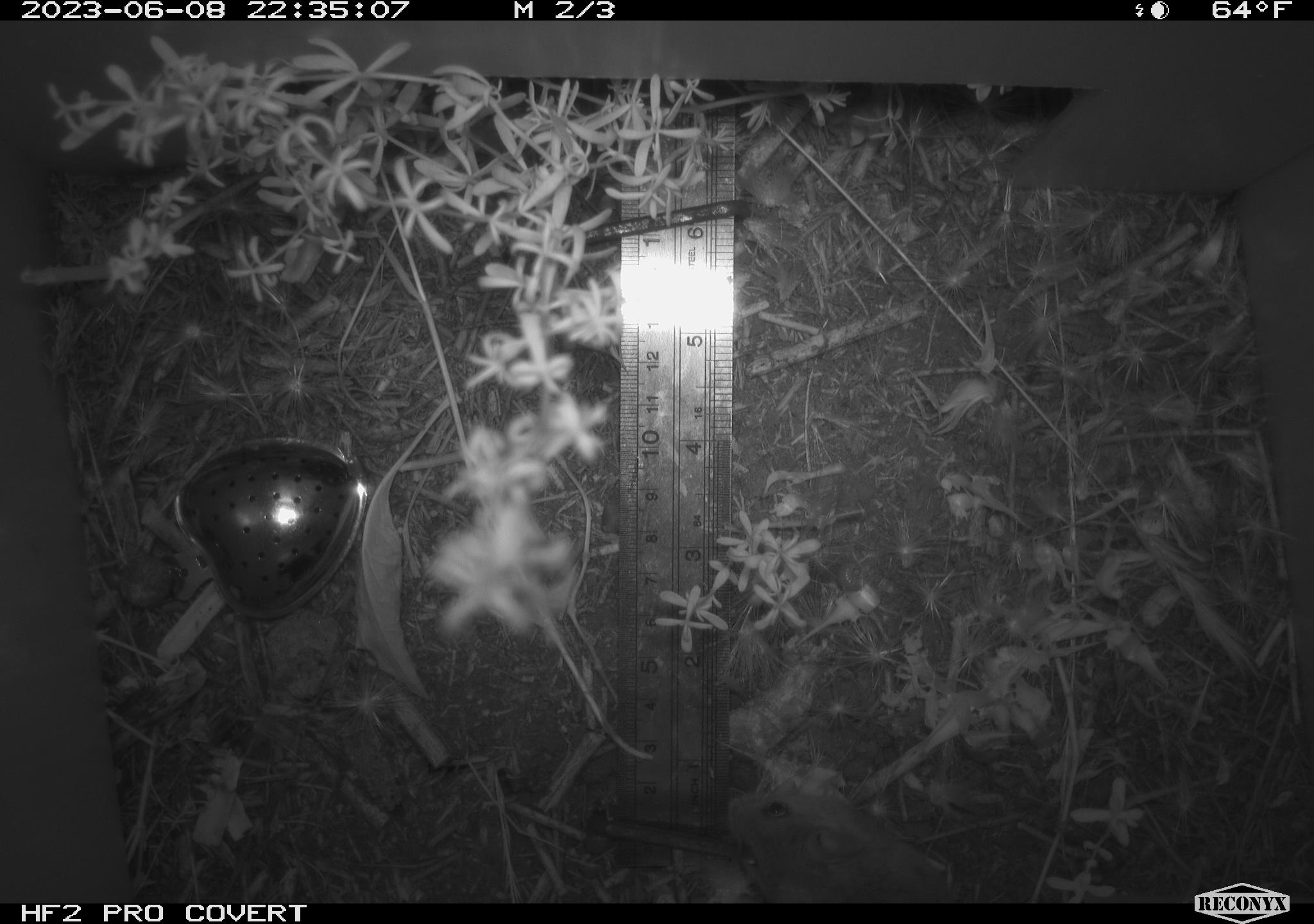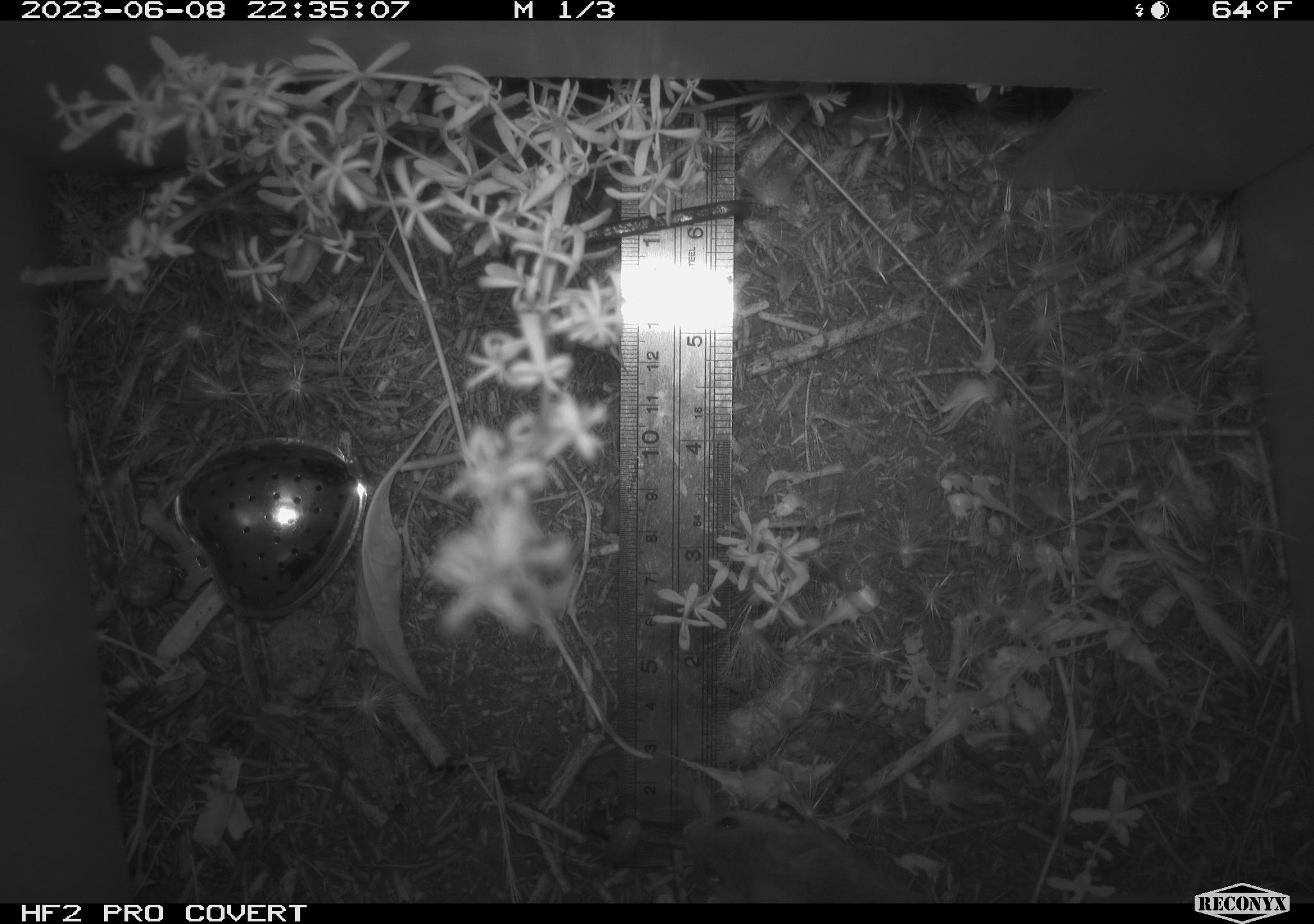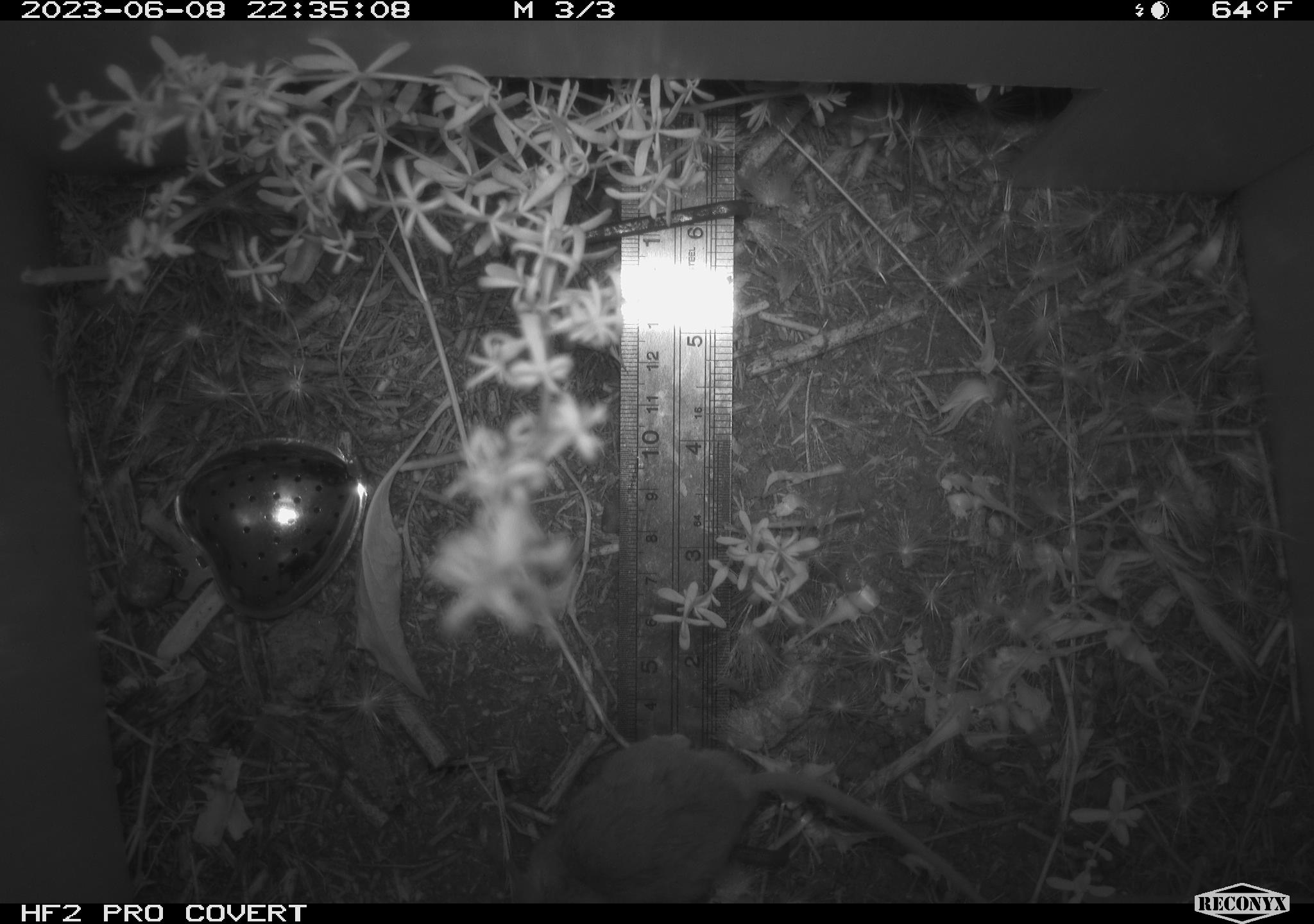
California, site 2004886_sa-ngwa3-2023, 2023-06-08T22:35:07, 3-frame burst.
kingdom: Animalia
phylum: Chordata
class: Mammalia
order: Rodentia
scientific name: Rodentia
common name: mouse species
Mouse species (Rodentia).